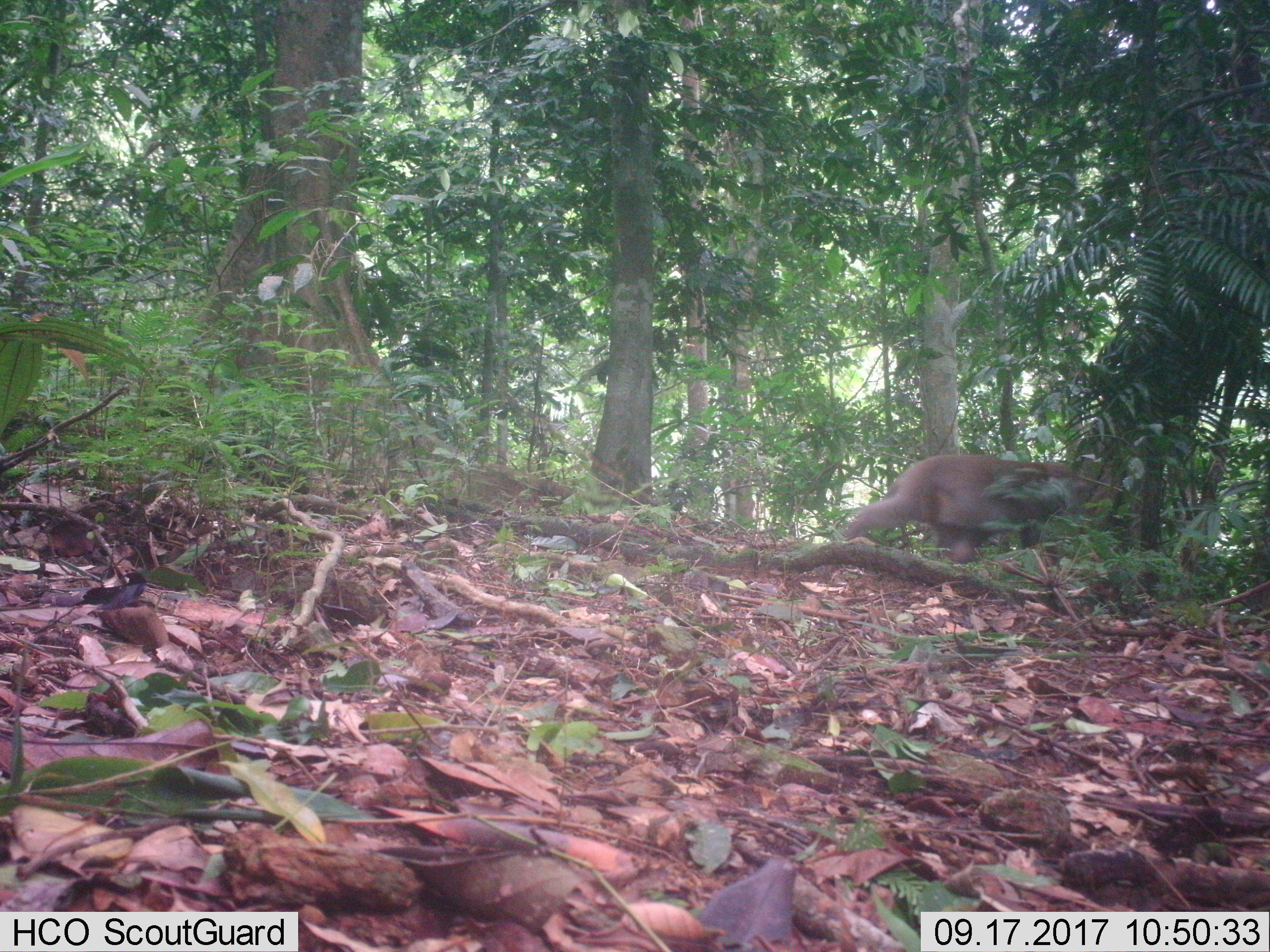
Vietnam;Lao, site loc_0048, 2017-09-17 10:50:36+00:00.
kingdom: Animalia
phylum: Chordata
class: Mammalia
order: Primates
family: Cercopithecidae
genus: Macaca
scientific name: Macaca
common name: macaques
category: assam or rhesus macaque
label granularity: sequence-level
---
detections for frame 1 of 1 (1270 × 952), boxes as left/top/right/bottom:
assam or rhesus macaque: 843/454/1143/562